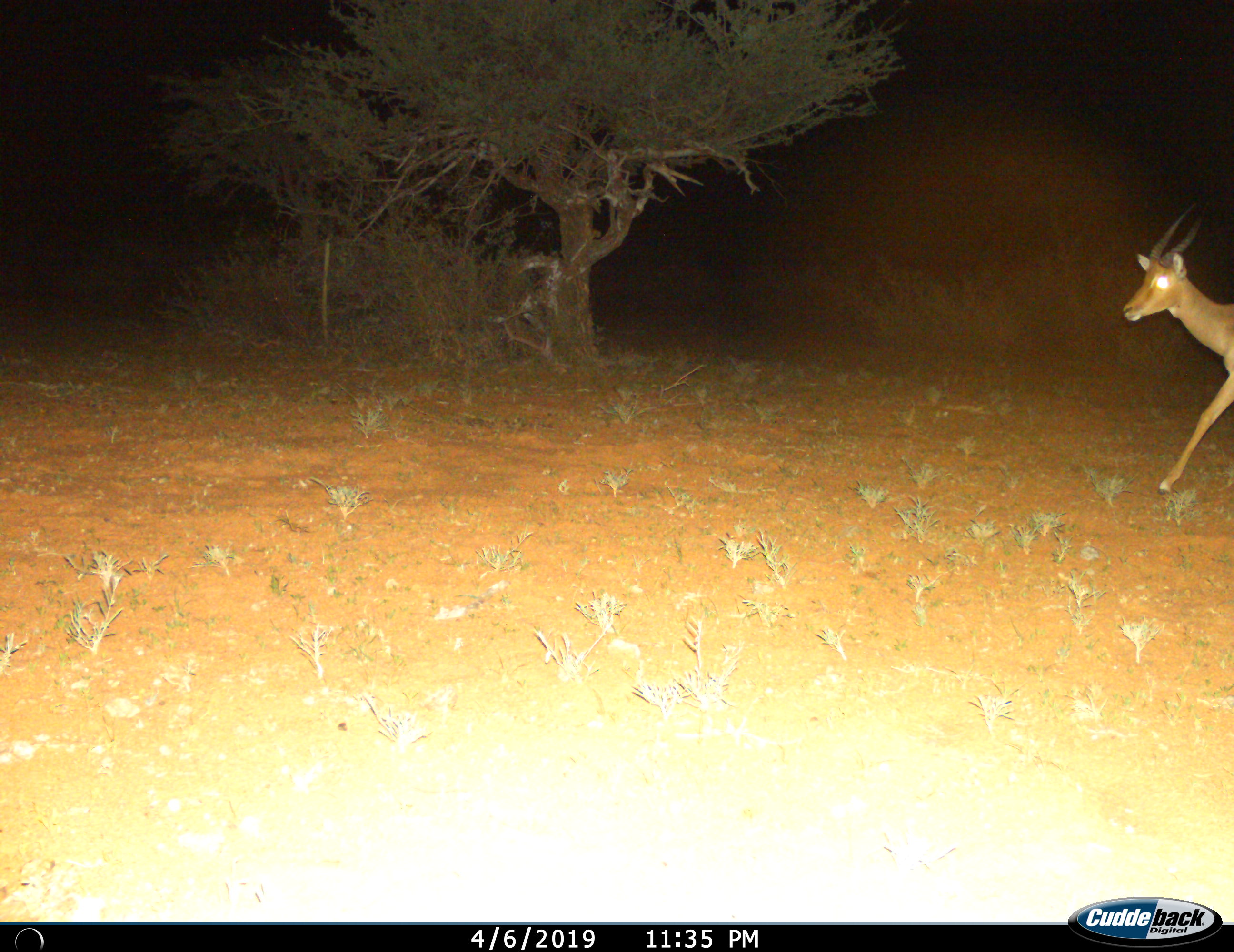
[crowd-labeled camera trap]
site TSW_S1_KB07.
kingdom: Animalia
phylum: Chordata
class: Mammalia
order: Artiodactyla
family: Bovidae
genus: Aepyceros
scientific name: Aepyceros melampus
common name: impala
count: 1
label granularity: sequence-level